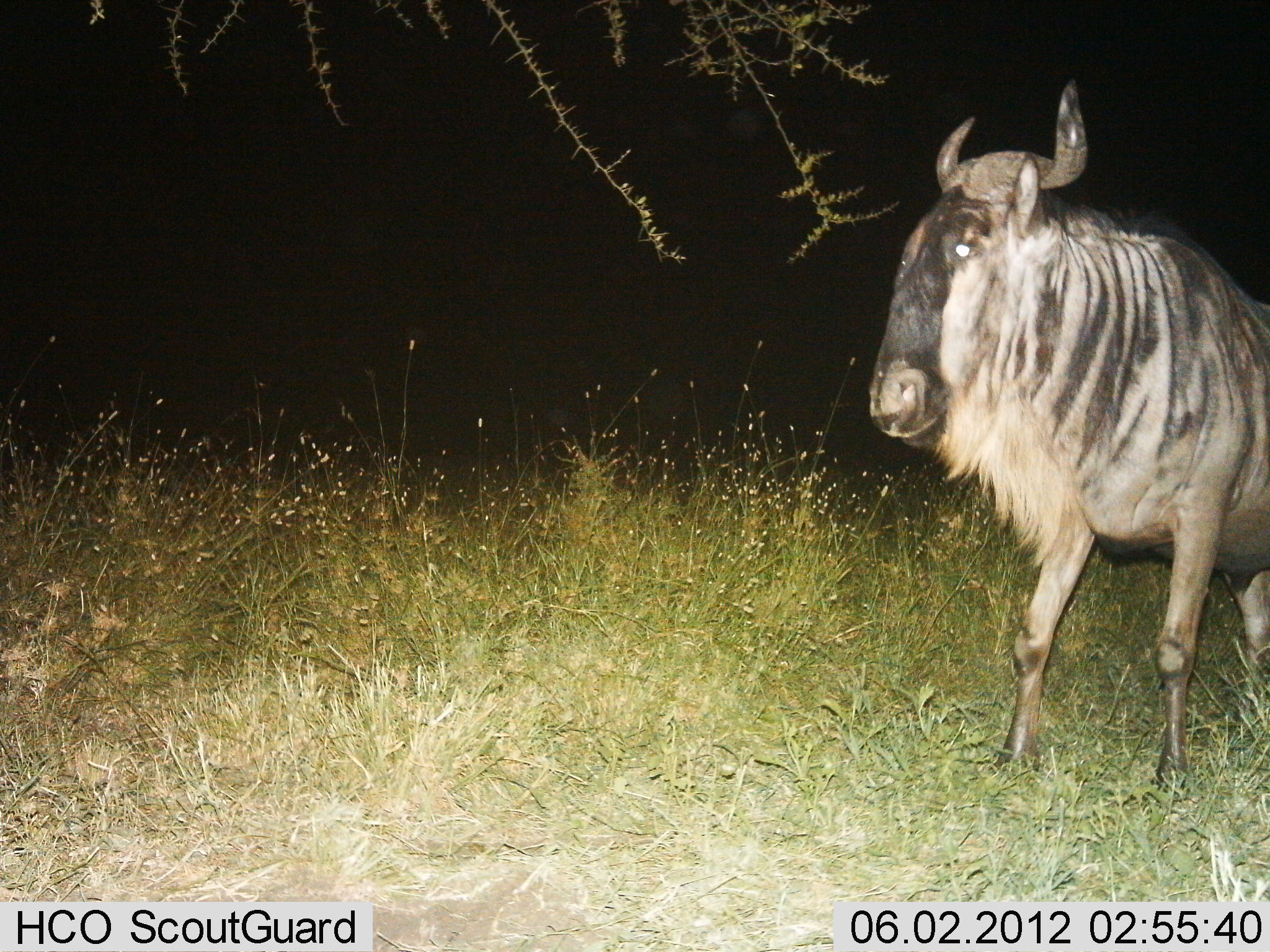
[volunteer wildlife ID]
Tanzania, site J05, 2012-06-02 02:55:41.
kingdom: Animalia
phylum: Chordata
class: Mammalia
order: Artiodactyla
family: Bovidae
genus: Connochaetes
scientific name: Connochaetes taurinus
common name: blue wildebeest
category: wildebeest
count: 1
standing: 80%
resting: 0%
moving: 20%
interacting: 0%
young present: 0%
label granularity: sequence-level